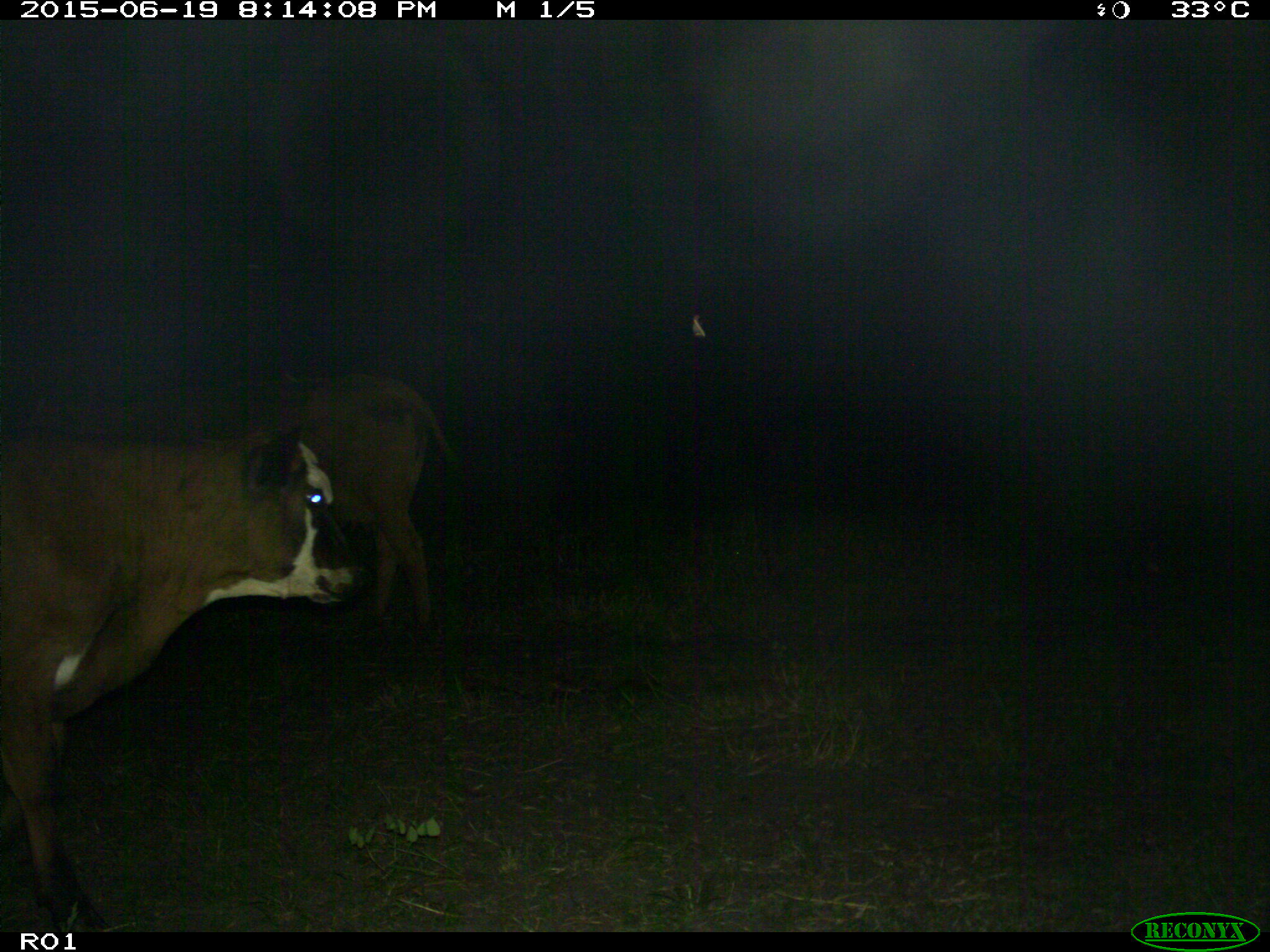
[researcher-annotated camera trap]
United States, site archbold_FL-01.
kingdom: Animalia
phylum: Chordata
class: Mammalia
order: Artiodactyla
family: Bovidae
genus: Bos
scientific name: Bos taurus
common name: domestic cow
Bos taurus (domestic cow).